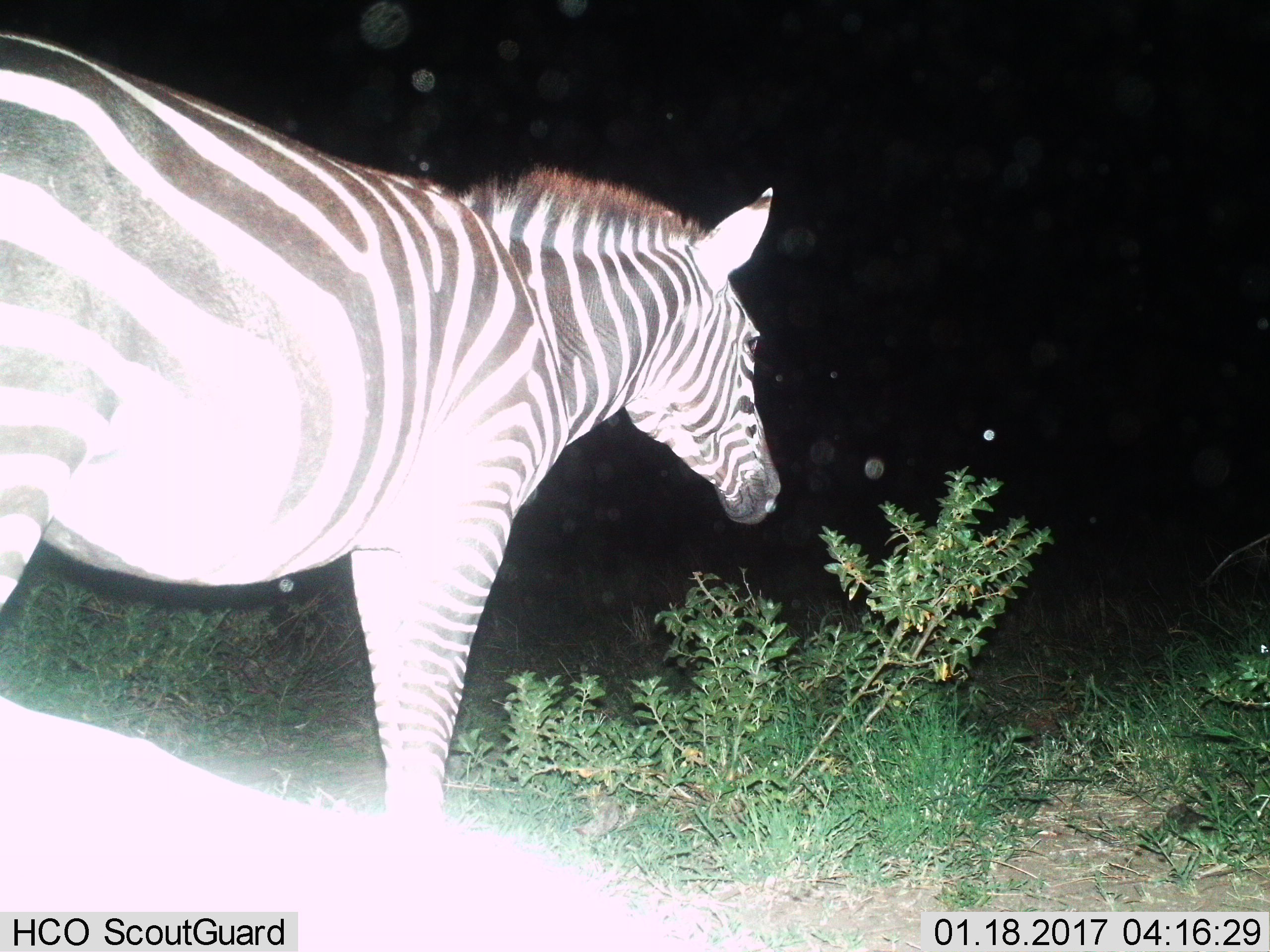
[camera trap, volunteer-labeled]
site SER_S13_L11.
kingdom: Animalia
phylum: Chordata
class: Mammalia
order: Perissodactyla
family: Equidae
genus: Equus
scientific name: Equus quagga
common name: plains zebra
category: zebraplains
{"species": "zebraplains (plains zebra) (Equus quagga)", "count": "1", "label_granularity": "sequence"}